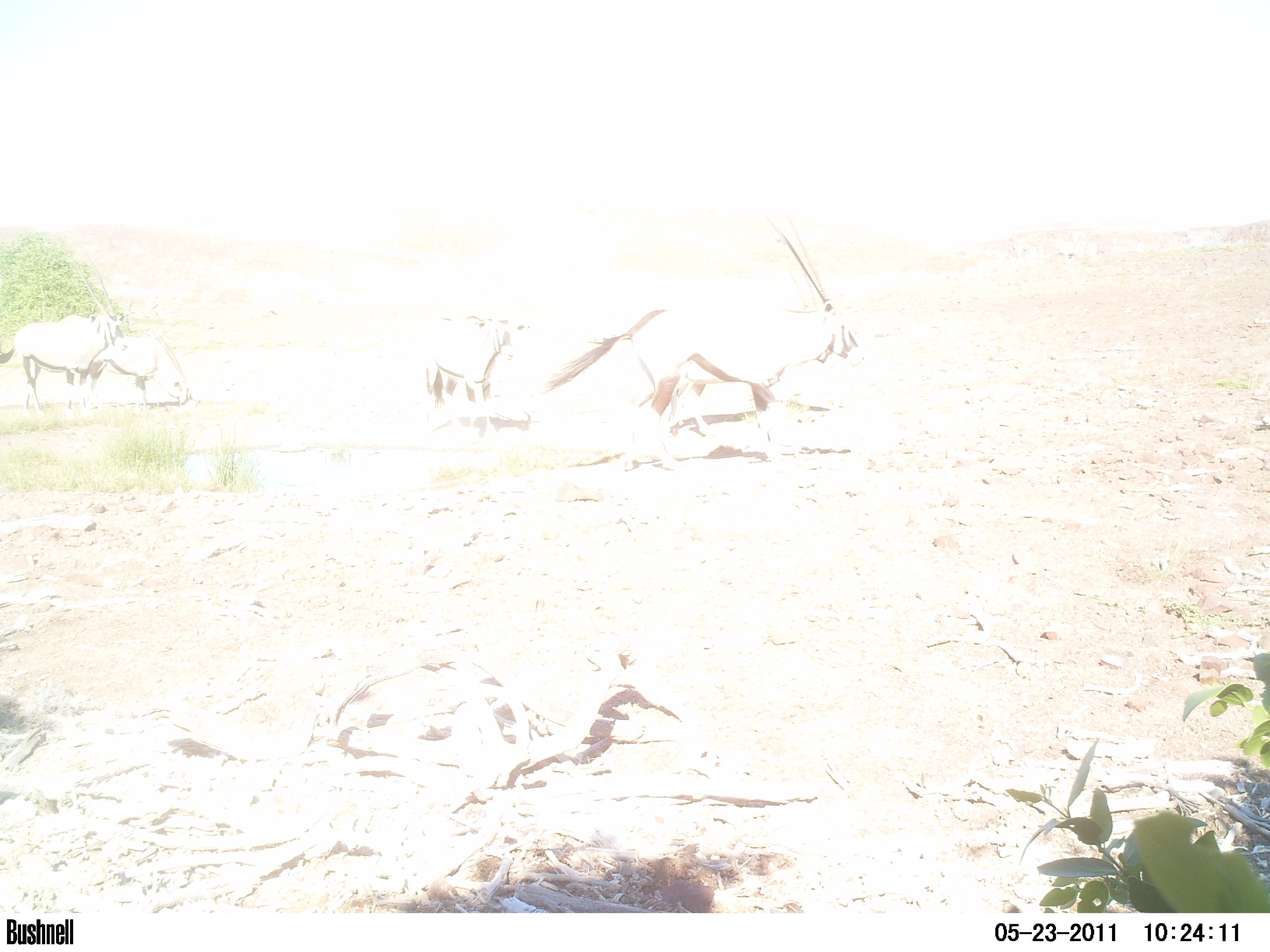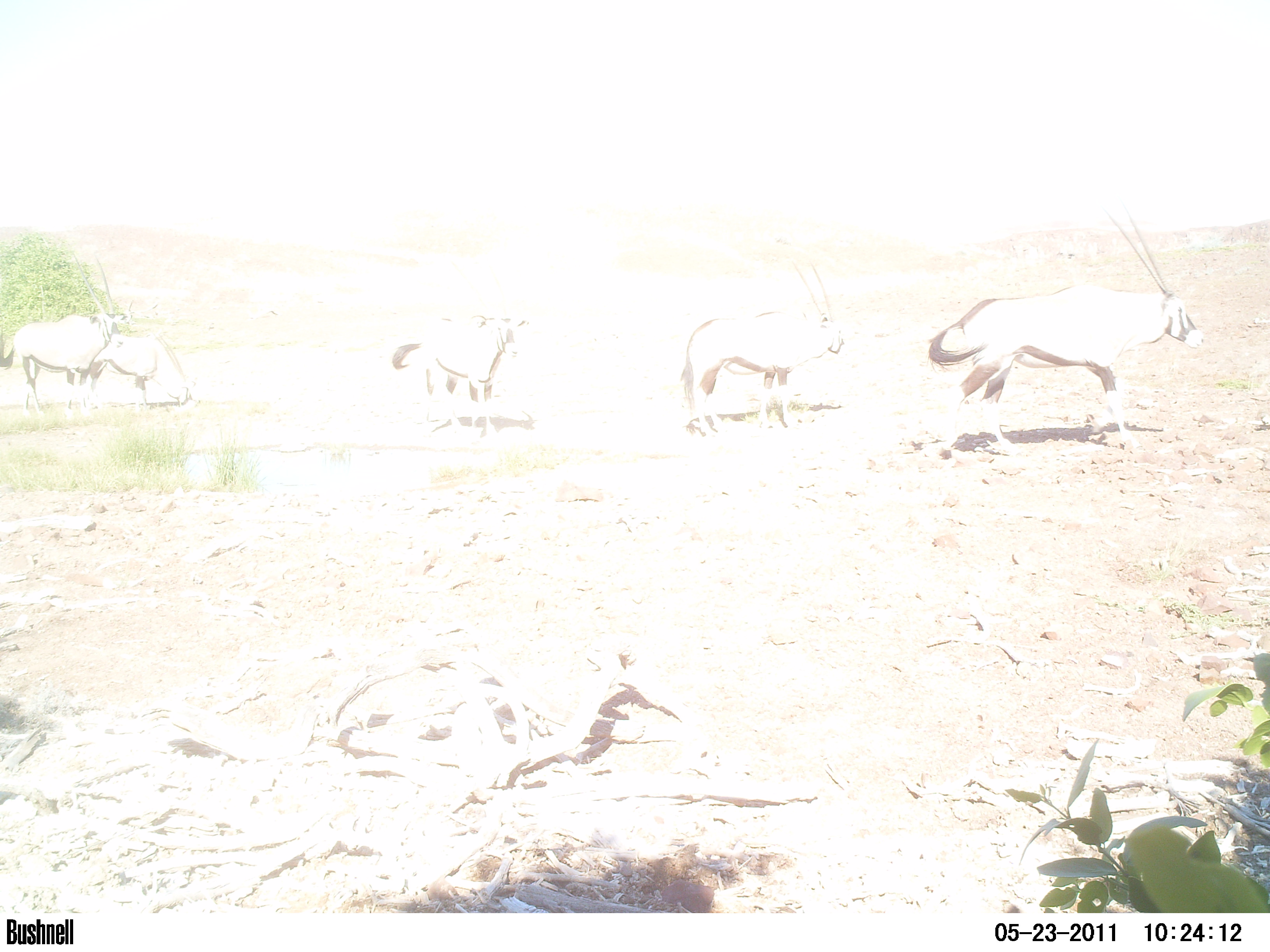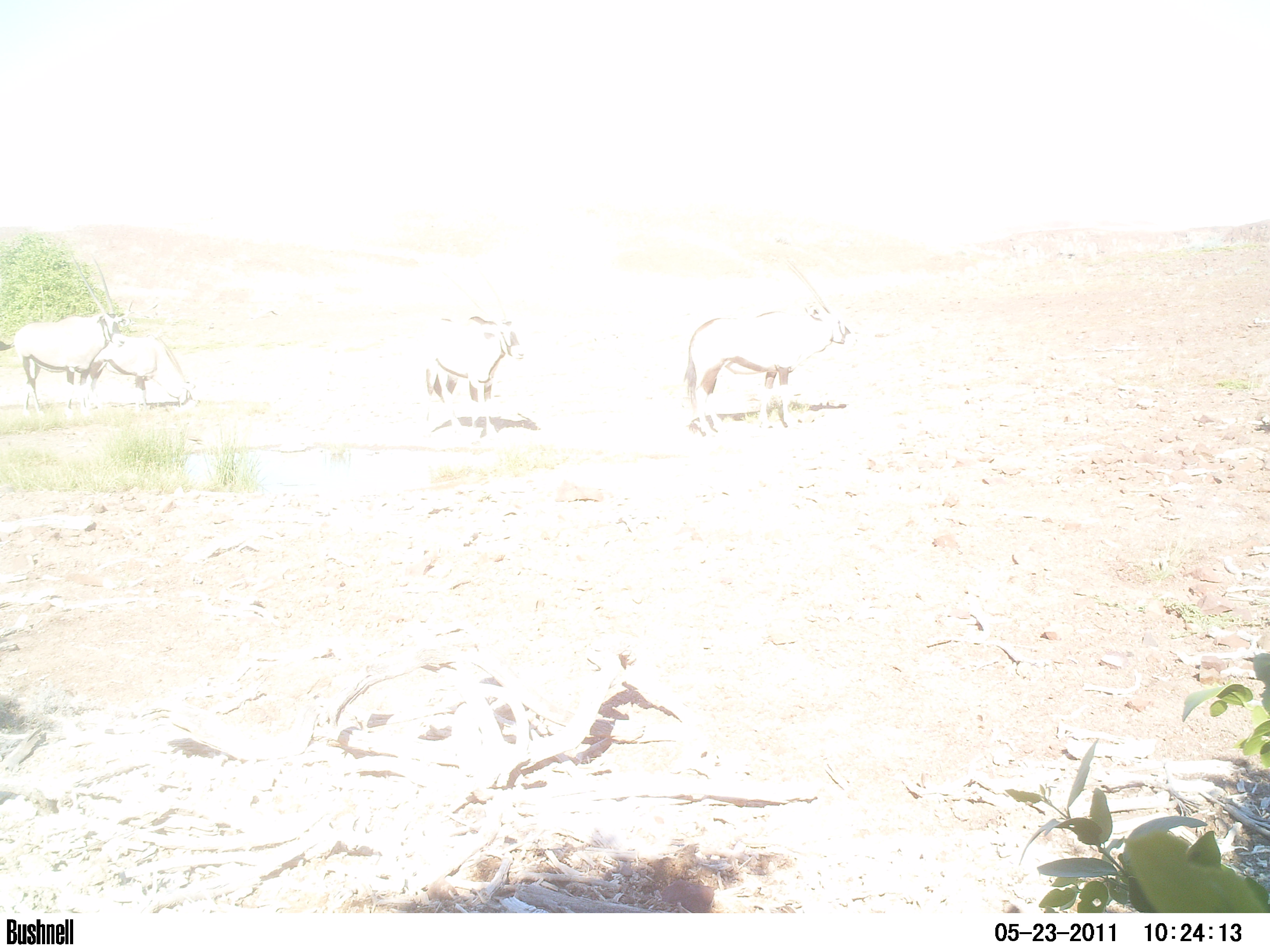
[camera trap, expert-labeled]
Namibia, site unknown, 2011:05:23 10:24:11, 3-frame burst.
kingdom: Animalia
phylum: Chordata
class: Mammalia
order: Artiodactyla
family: Bovidae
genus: Oryx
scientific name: Oryx gazella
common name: gemsbok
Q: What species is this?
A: Oryx gazella (gemsbok).